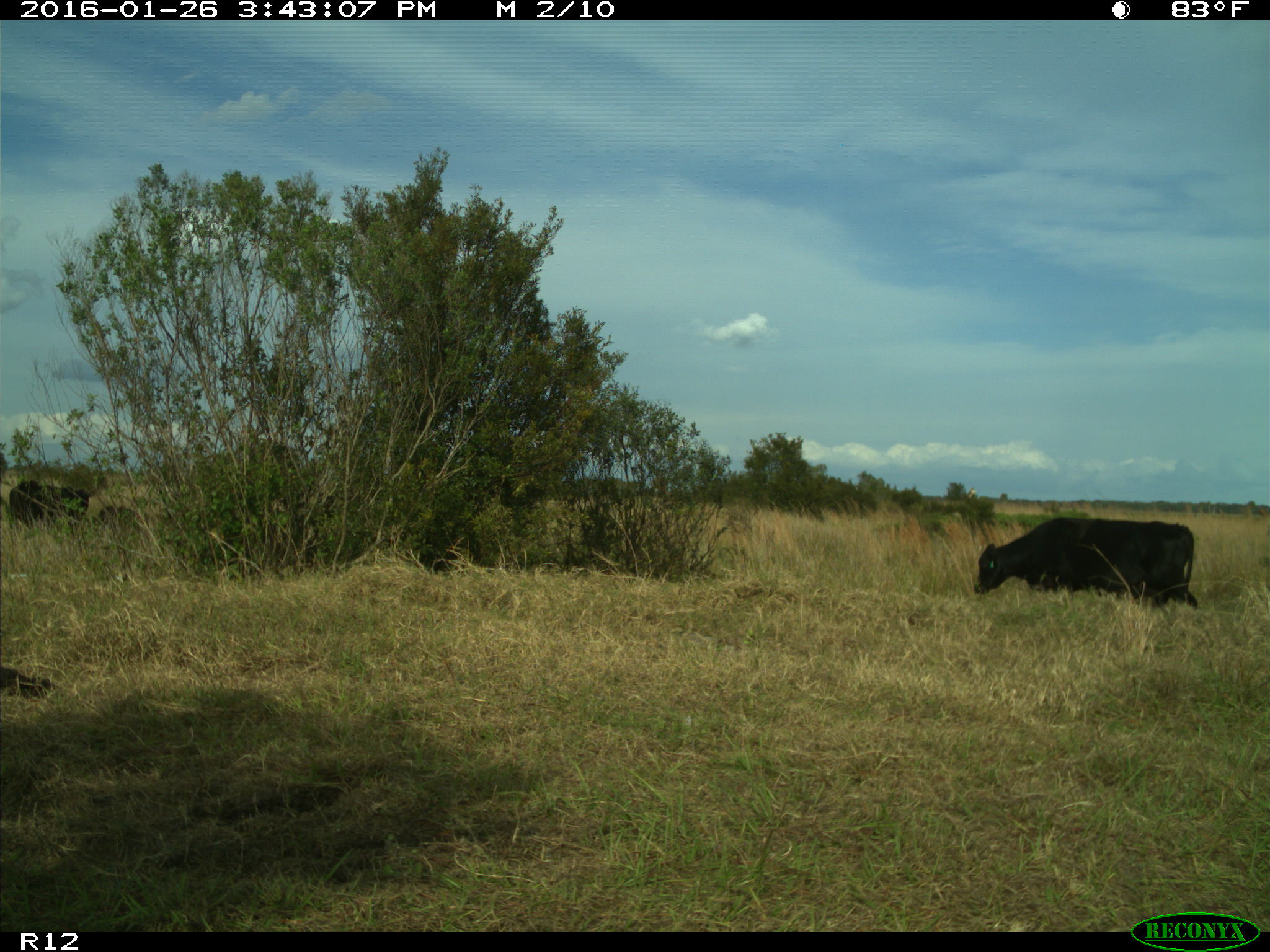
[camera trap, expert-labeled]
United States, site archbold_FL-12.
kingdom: Animalia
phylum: Chordata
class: Mammalia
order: Artiodactyla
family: Bovidae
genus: Bos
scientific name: Bos taurus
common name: domestic cow